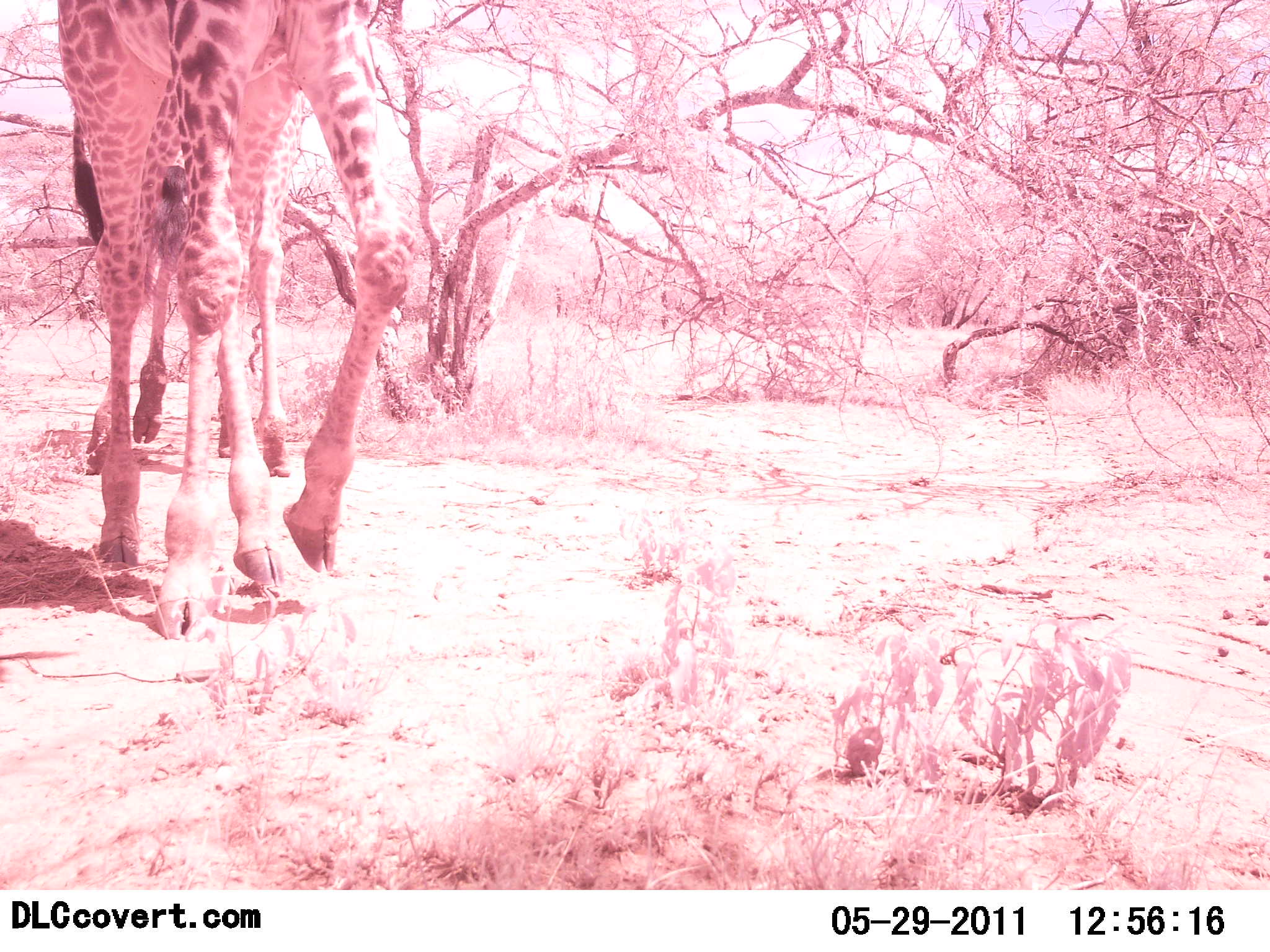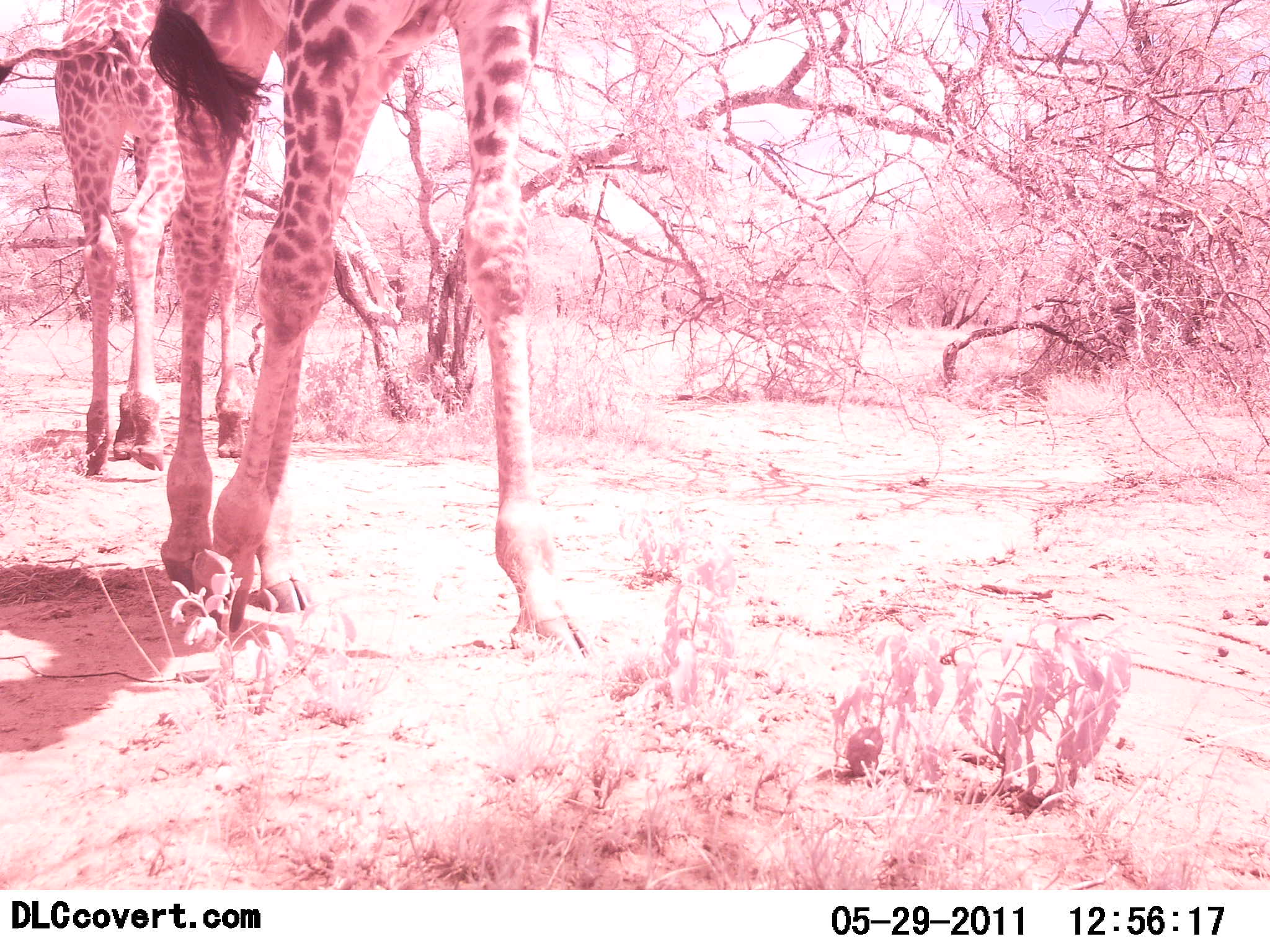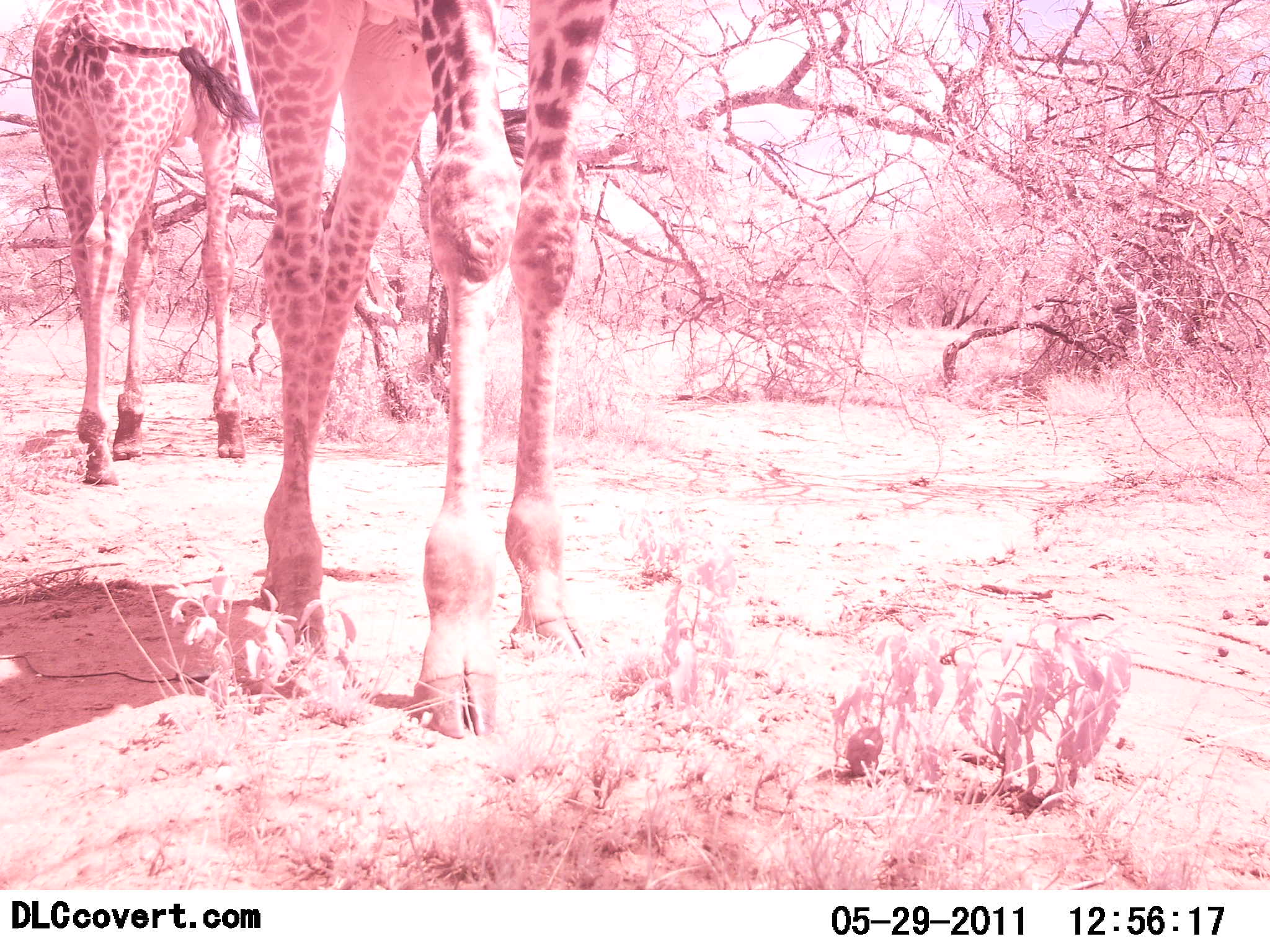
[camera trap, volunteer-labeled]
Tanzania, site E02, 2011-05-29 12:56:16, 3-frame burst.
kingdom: Animalia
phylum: Chordata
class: Mammalia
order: Artiodactyla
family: Giraffidae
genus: Giraffa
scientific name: Giraffa camelopardalis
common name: giraffe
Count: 2.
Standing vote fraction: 25%.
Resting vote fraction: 0%.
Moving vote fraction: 92%.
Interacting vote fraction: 0%.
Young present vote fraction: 0%.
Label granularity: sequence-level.